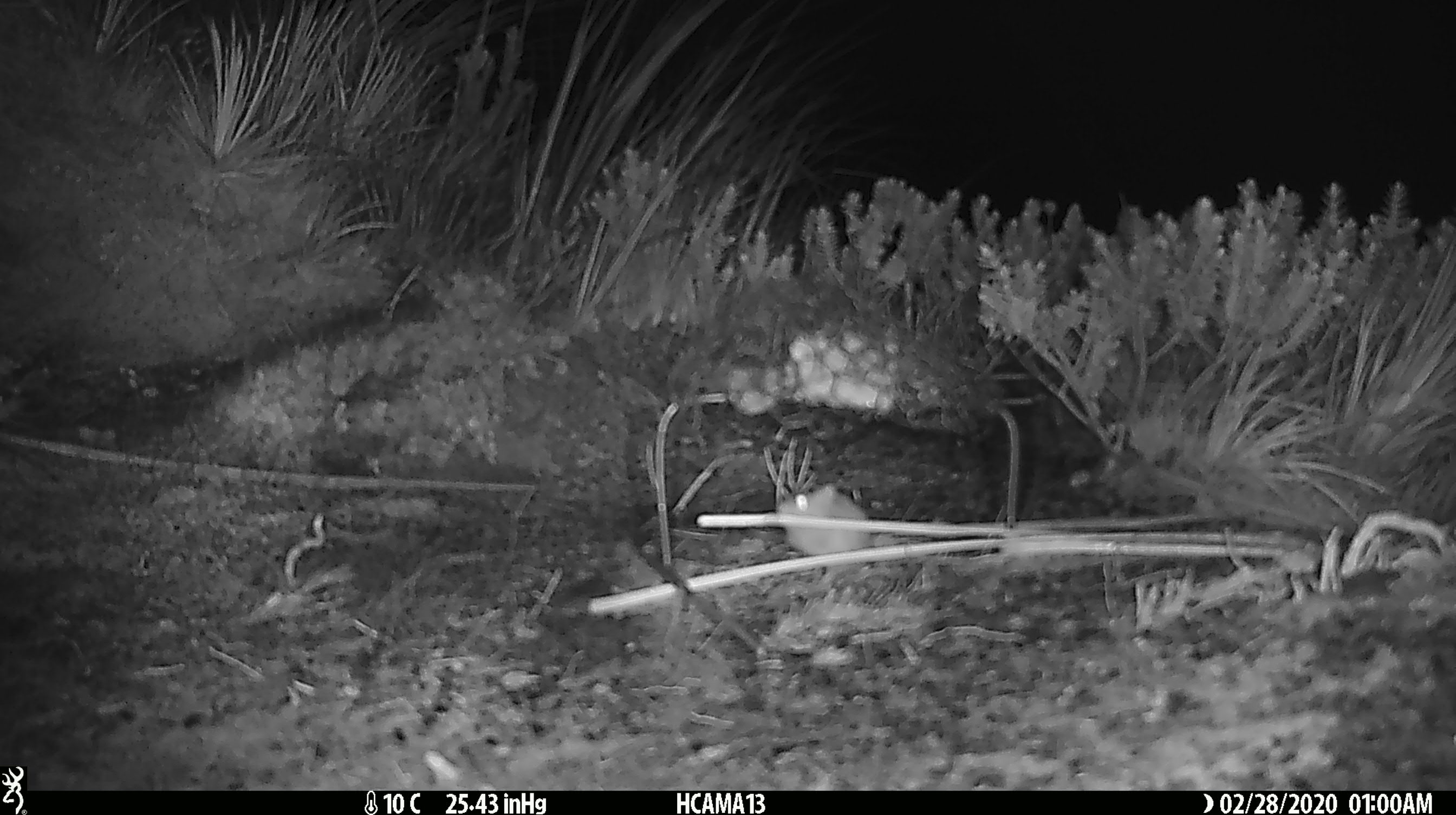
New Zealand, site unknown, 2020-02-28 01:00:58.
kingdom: Animalia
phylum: Chordata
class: Mammalia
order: Rodentia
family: Muridae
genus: Mus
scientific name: Mus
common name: mouse